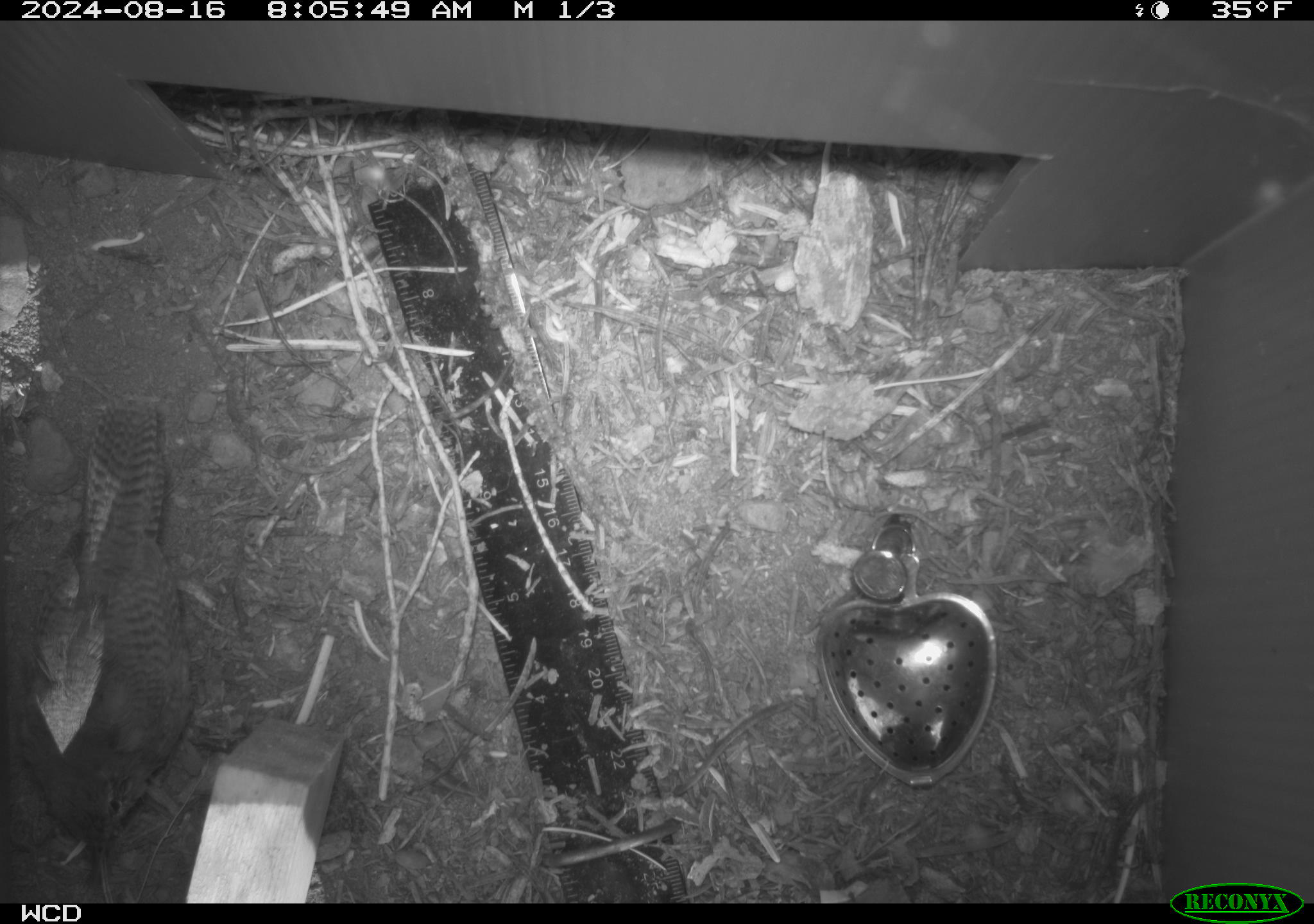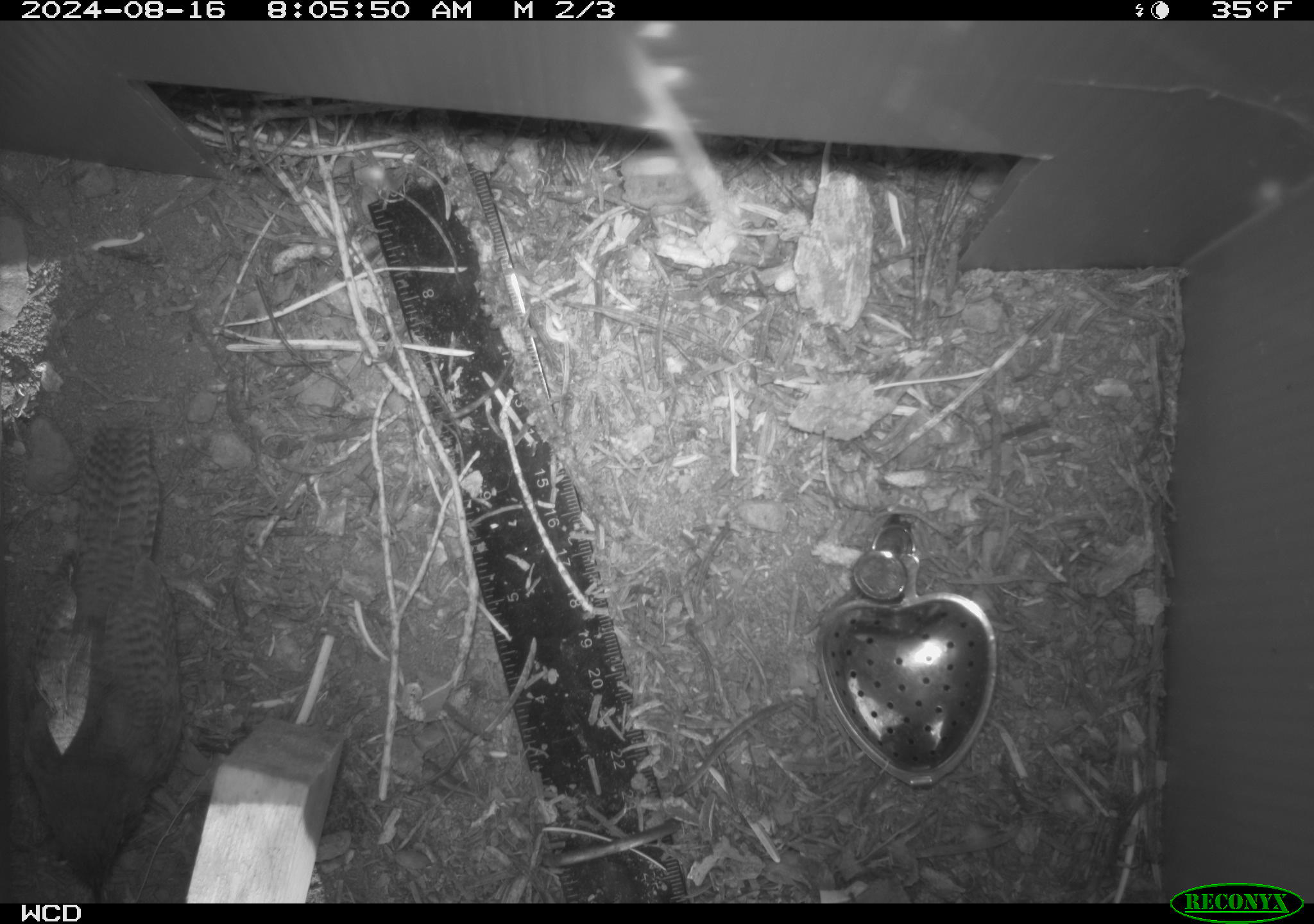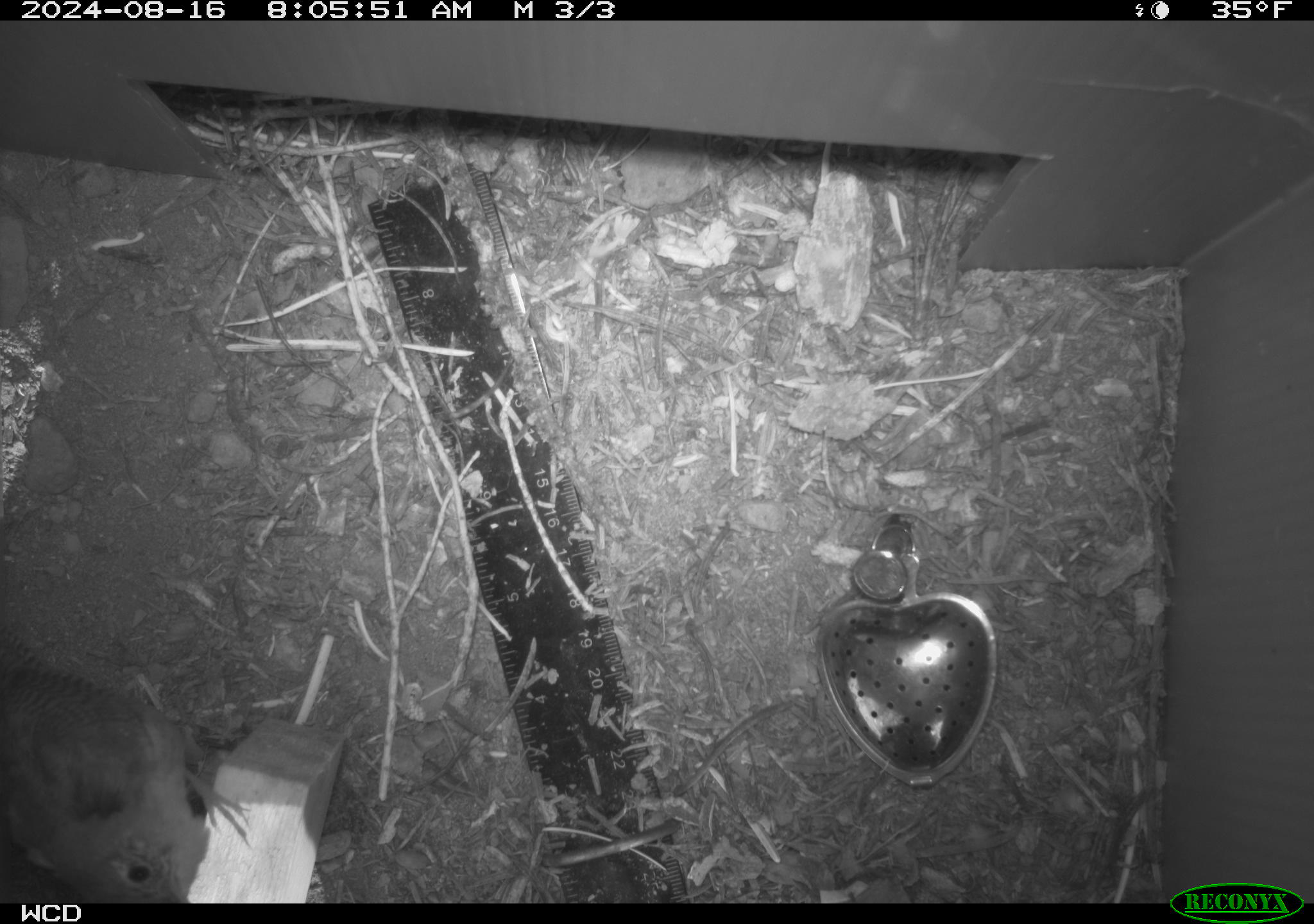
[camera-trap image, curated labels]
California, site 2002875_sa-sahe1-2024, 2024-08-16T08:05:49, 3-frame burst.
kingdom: Animalia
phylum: Chordata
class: Aves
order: Passeriformes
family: Troglodytidae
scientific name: Troglodytidae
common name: wren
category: troglodytidae family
Troglodytidae family (wren) (Troglodytidae).